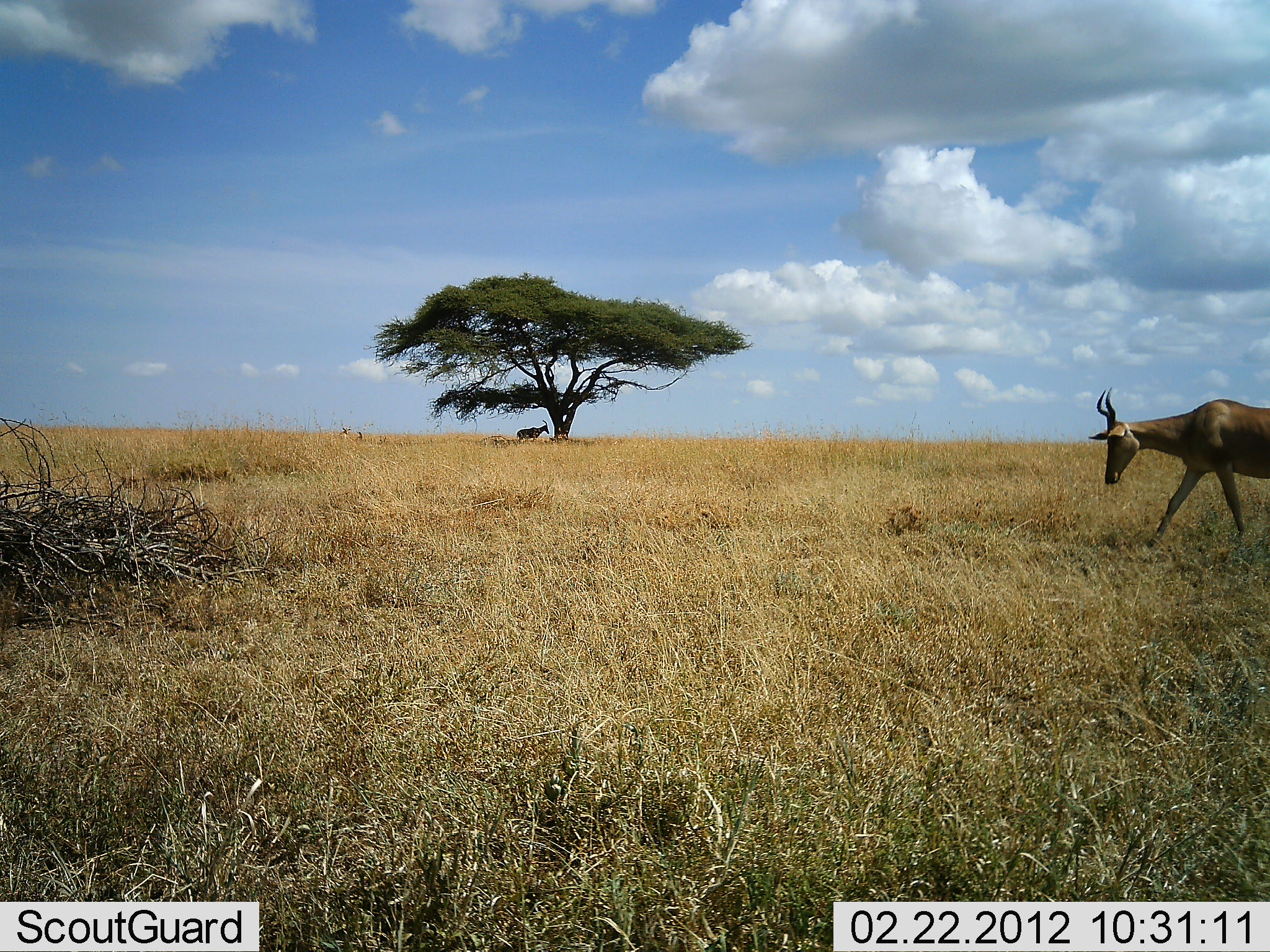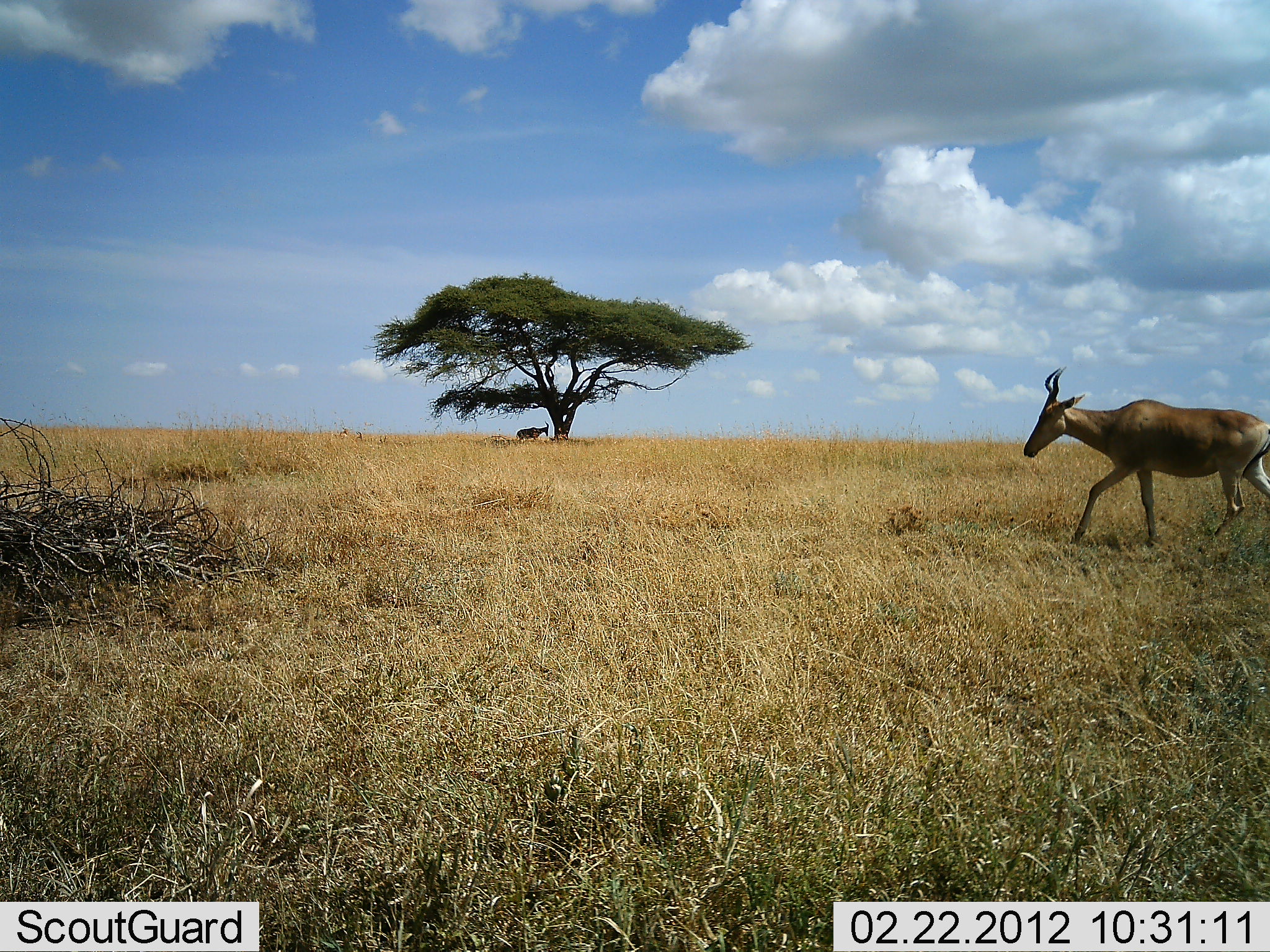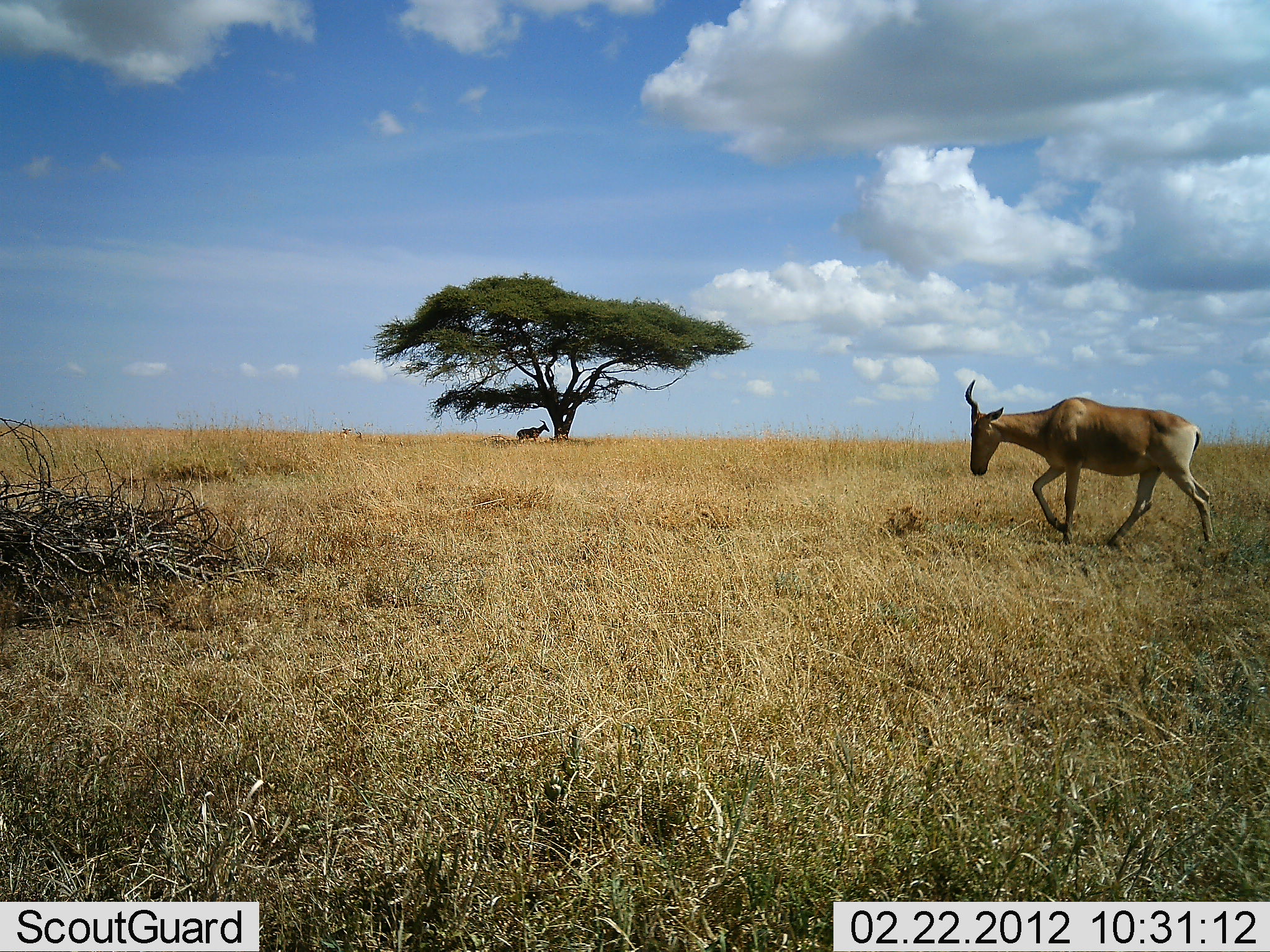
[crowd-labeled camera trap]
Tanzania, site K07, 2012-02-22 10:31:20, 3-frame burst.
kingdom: Animalia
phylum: Chordata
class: Mammalia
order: Artiodactyla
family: Bovidae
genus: Alcelaphus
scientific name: Alcelaphus buselaphus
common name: hartebeest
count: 2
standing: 48%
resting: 0%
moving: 100%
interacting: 0%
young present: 0%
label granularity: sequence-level